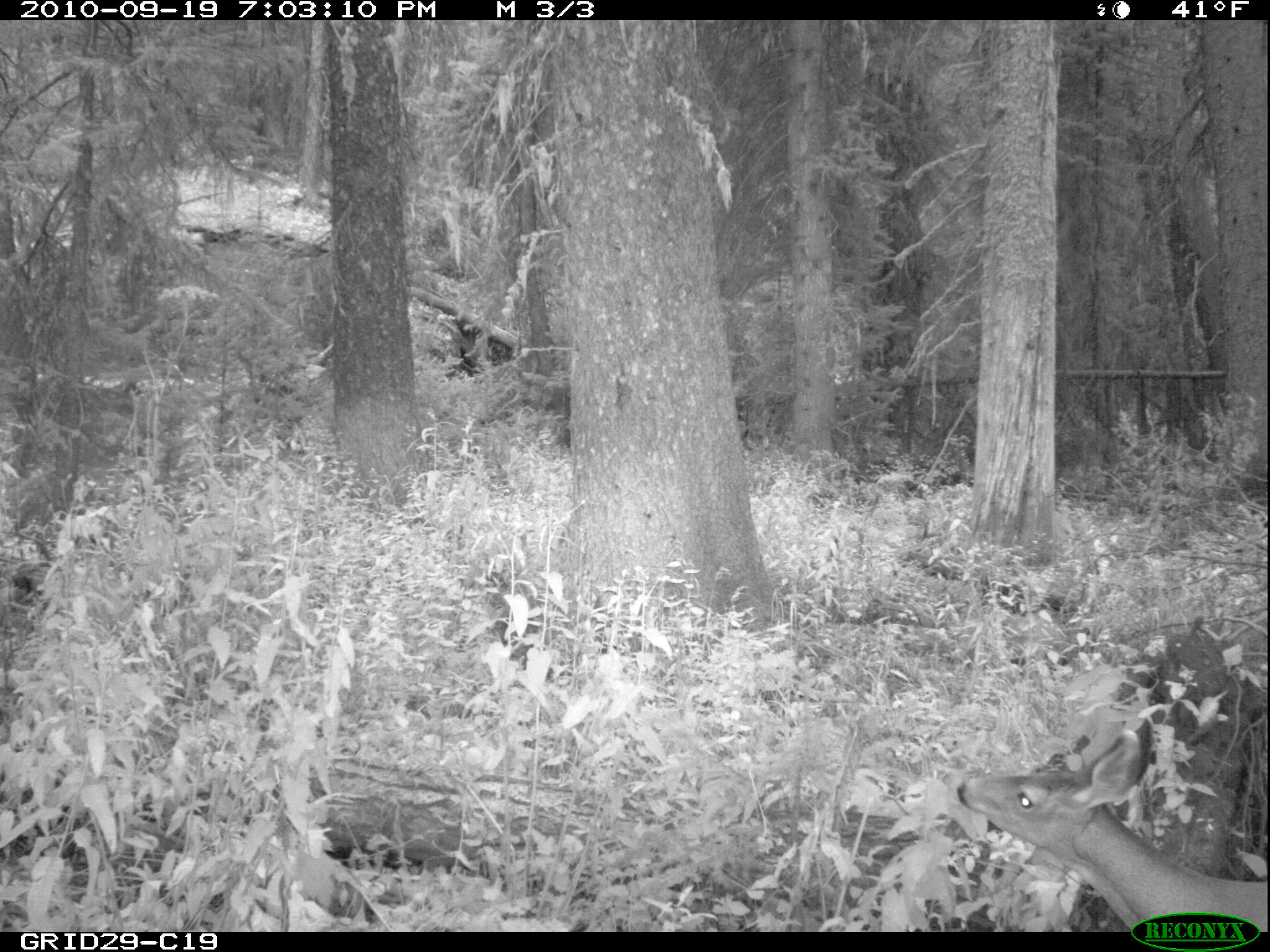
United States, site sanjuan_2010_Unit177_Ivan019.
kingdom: Animalia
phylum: Chordata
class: Mammalia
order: Artiodactyla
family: Cervidae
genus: Odocoileus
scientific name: Odocoileus hemionus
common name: mule deer